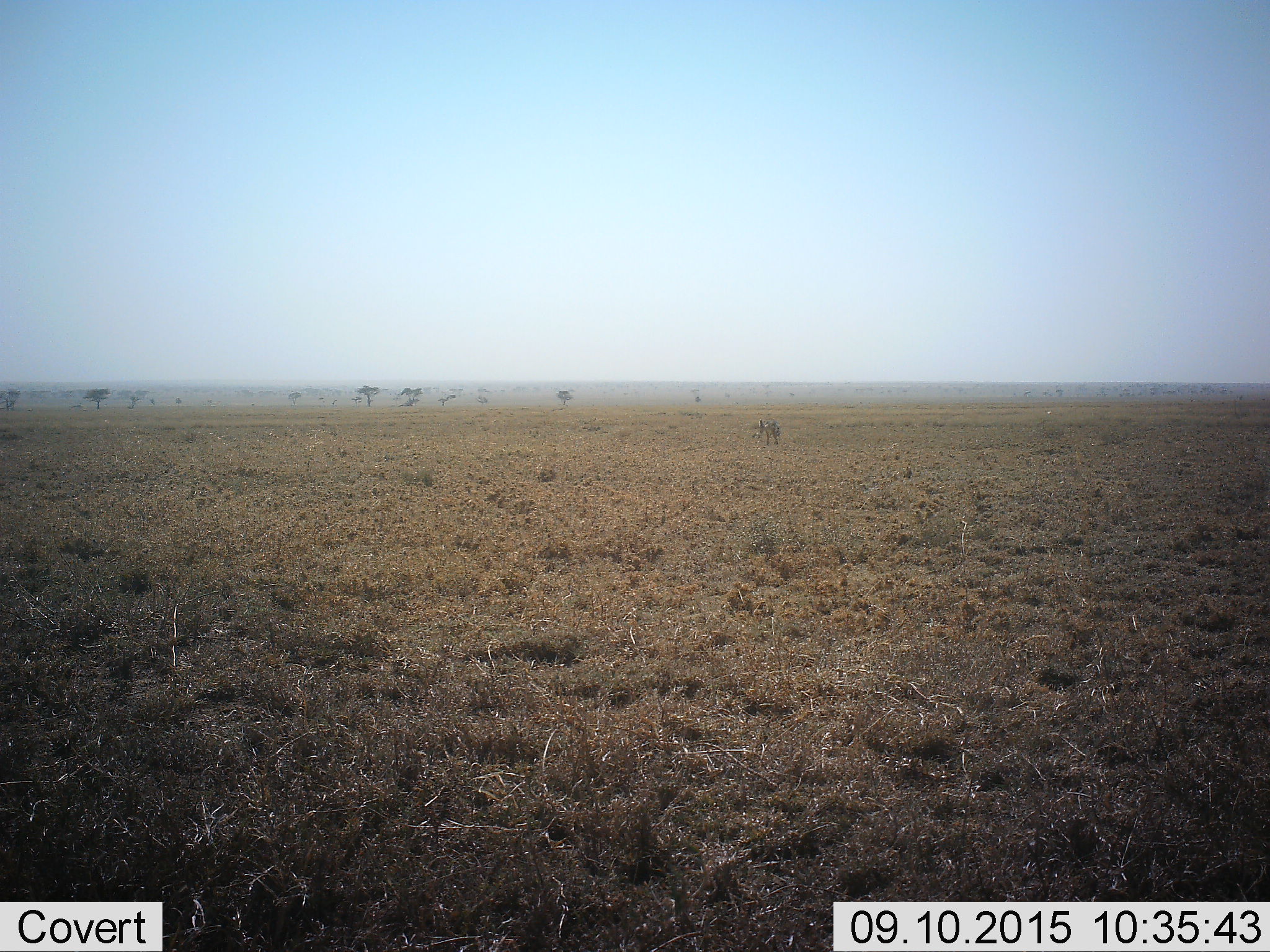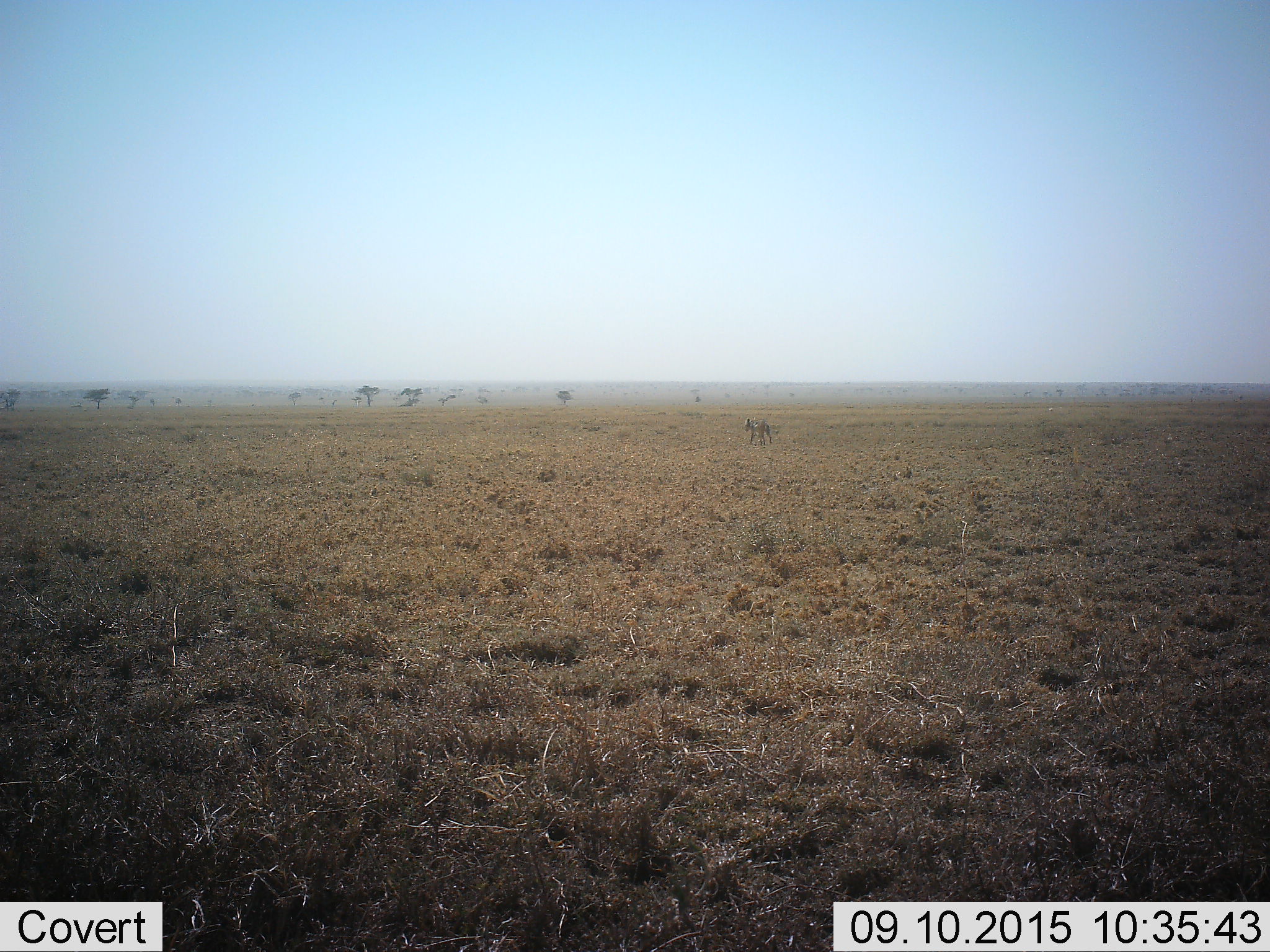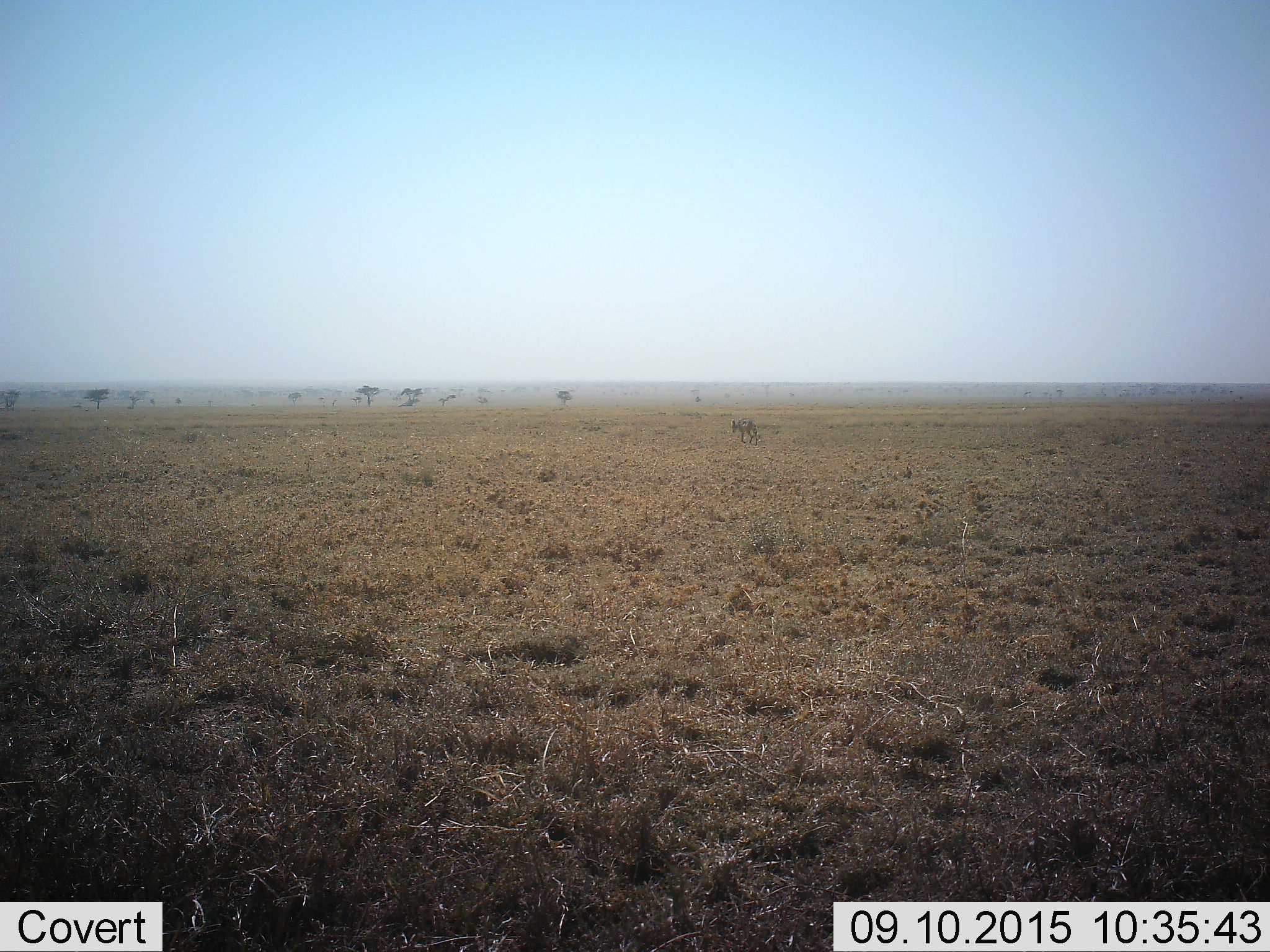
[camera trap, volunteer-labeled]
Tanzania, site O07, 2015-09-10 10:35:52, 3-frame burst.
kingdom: Animalia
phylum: Chordata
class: Mammalia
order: Carnivora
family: Hyaenidae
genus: Crocuta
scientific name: Crocuta crocuta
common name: spotted hyena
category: hyenaspotted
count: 1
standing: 0%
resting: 0%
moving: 100%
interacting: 0%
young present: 0%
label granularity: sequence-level